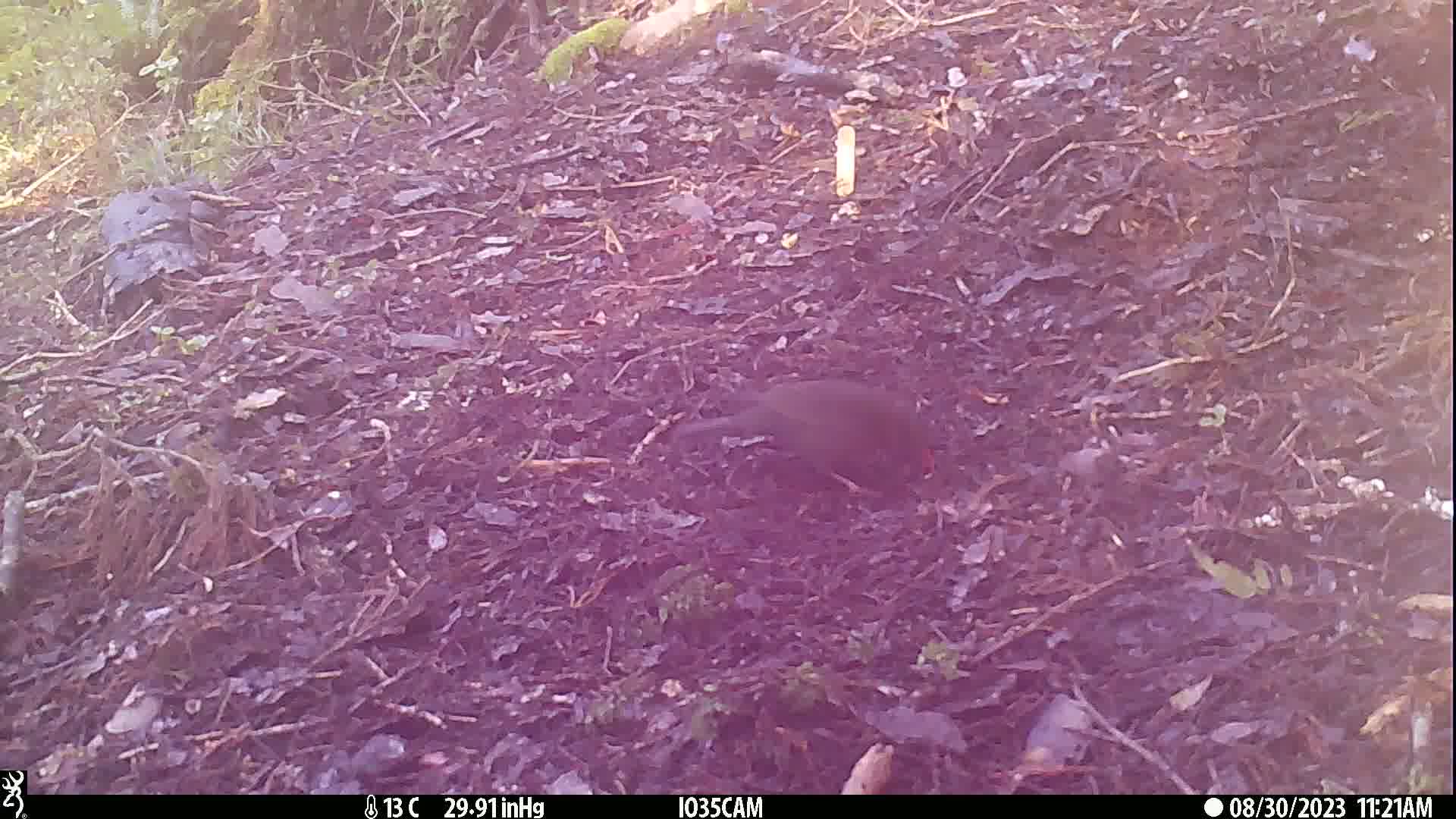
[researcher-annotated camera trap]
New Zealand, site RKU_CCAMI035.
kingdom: Animalia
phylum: Chordata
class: Aves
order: Passeriformes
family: Turdidae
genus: Turdus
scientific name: Turdus merula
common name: eurasian blackbird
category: blackbird